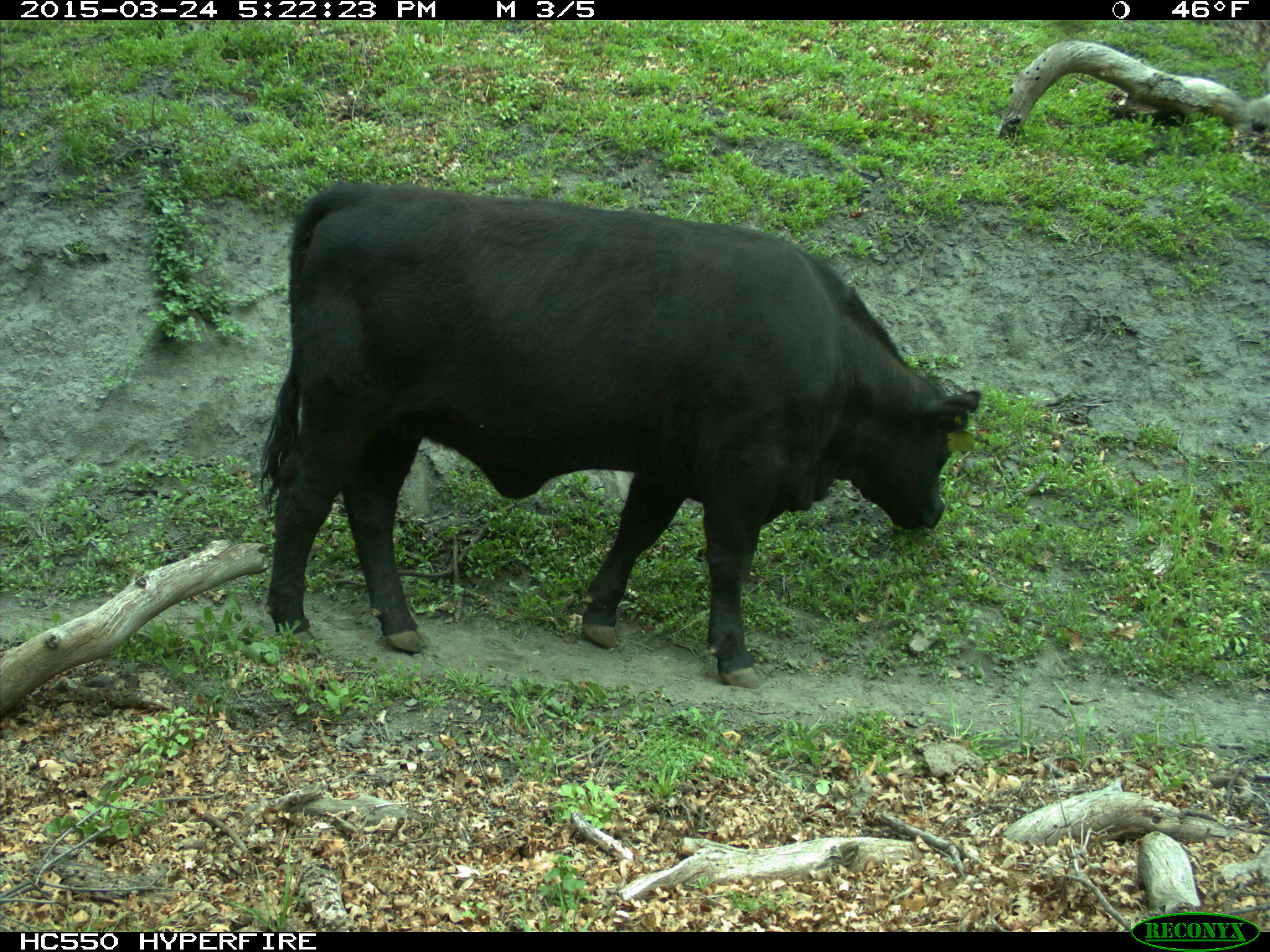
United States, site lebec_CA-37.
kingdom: Animalia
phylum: Chordata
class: Mammalia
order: Artiodactyla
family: Bovidae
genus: Bos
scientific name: Bos taurus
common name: domestic cow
Bos taurus (domestic cow).